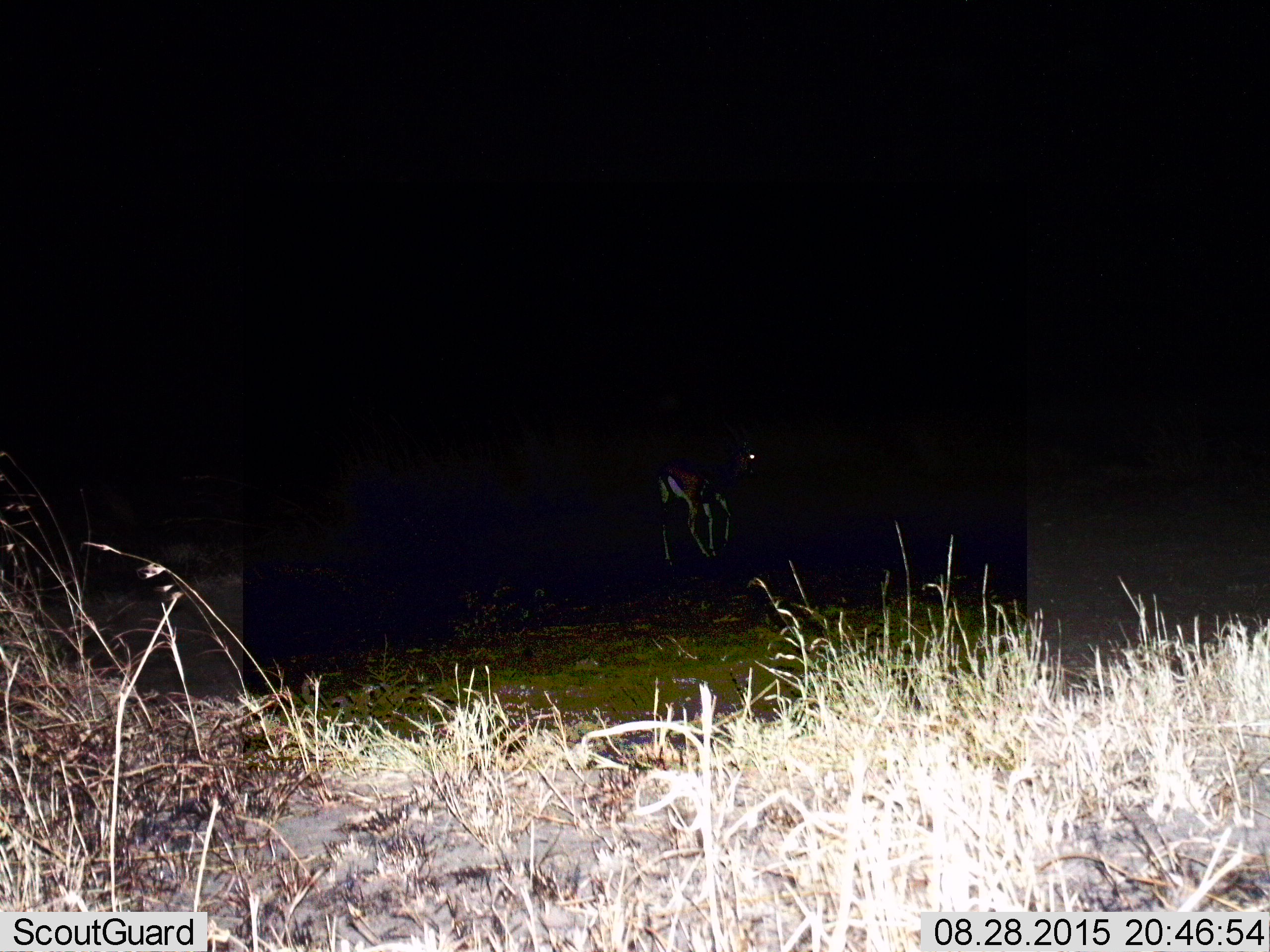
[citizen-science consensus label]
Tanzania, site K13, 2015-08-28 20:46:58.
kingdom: Animalia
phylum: Chordata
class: Mammalia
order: Artiodactyla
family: Bovidae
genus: Eudorcas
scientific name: Eudorcas thomsonii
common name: thomson's gazelle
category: gazellethomsons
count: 1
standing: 38%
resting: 0%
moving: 62%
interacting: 0%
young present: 0%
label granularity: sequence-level